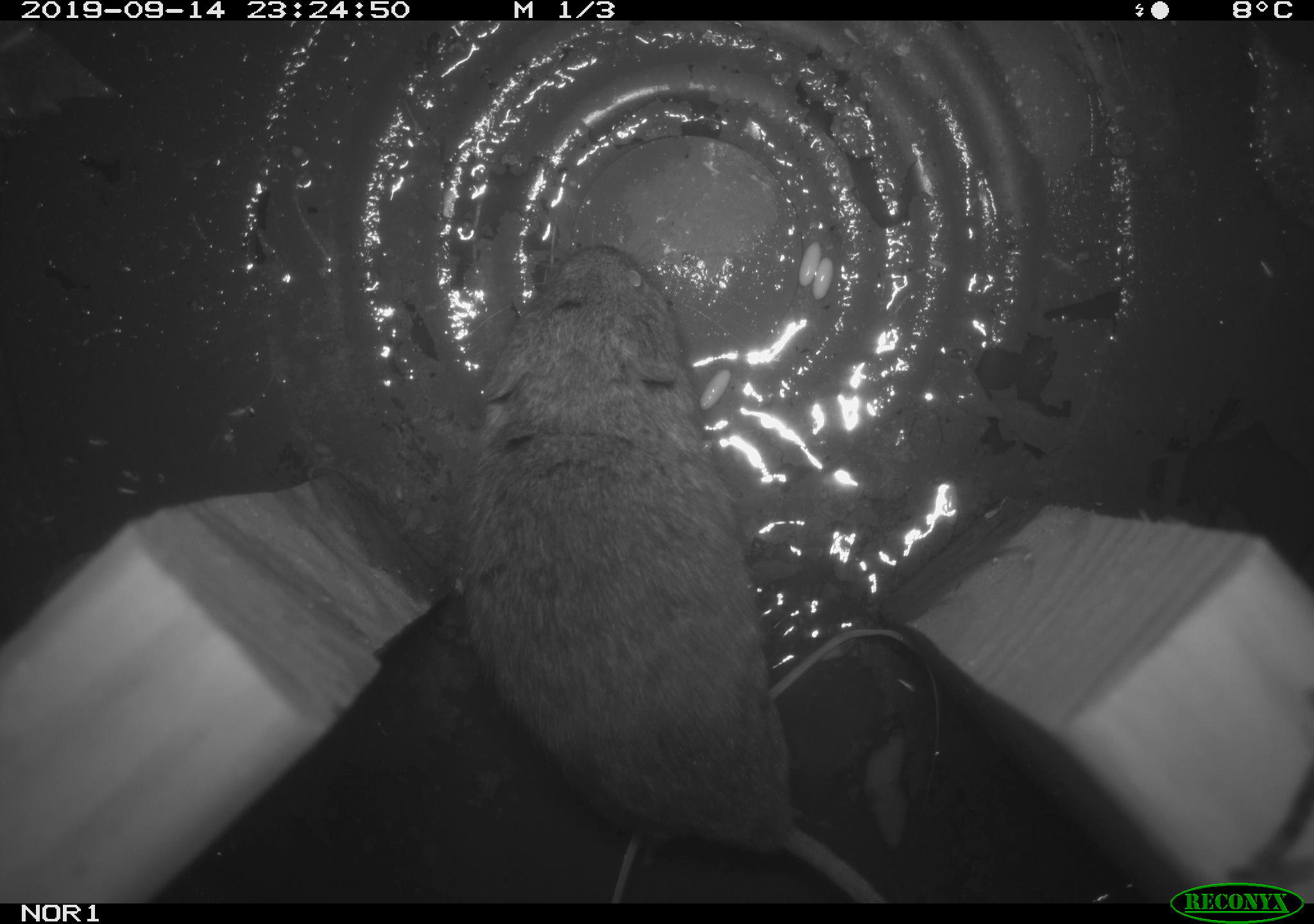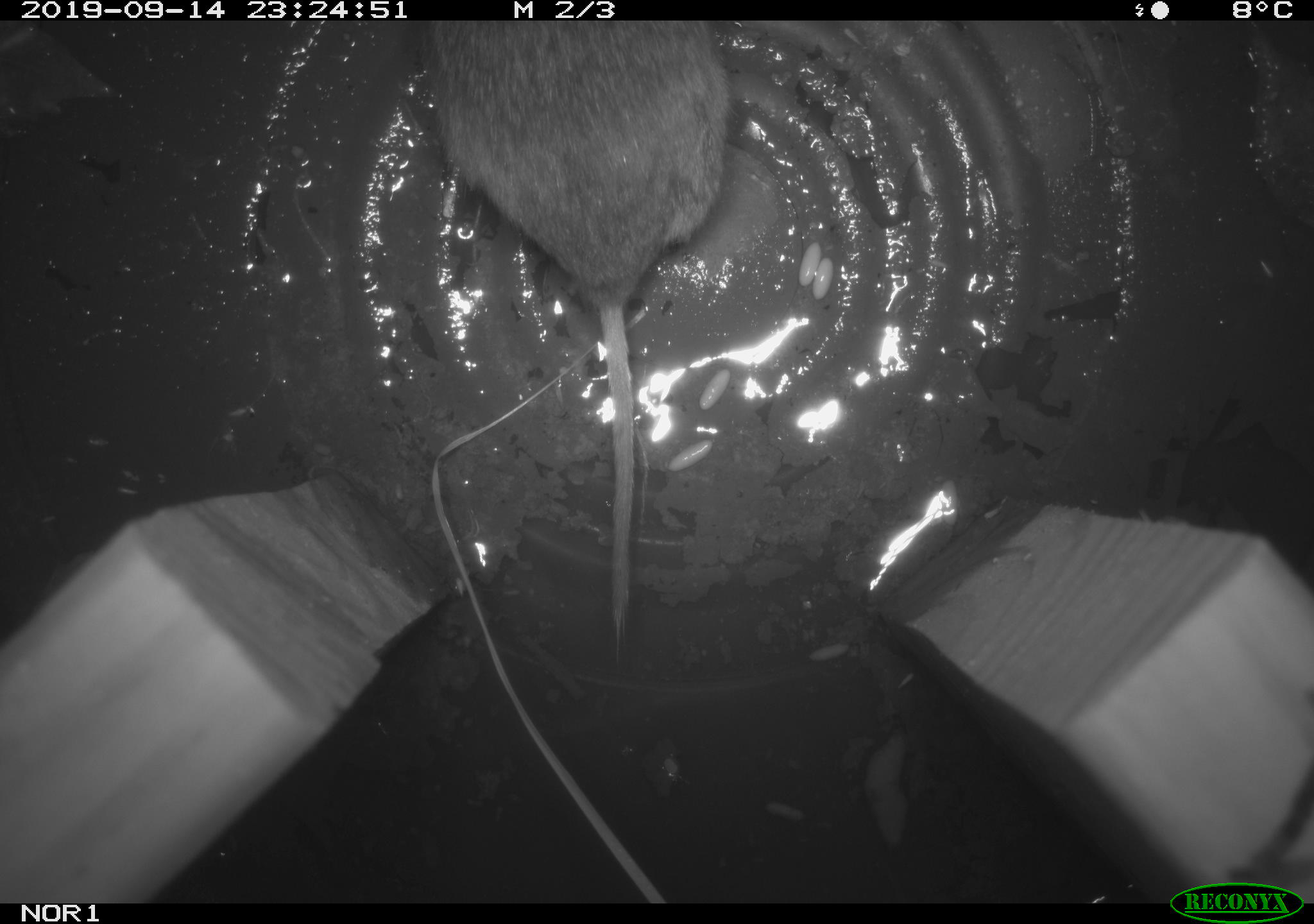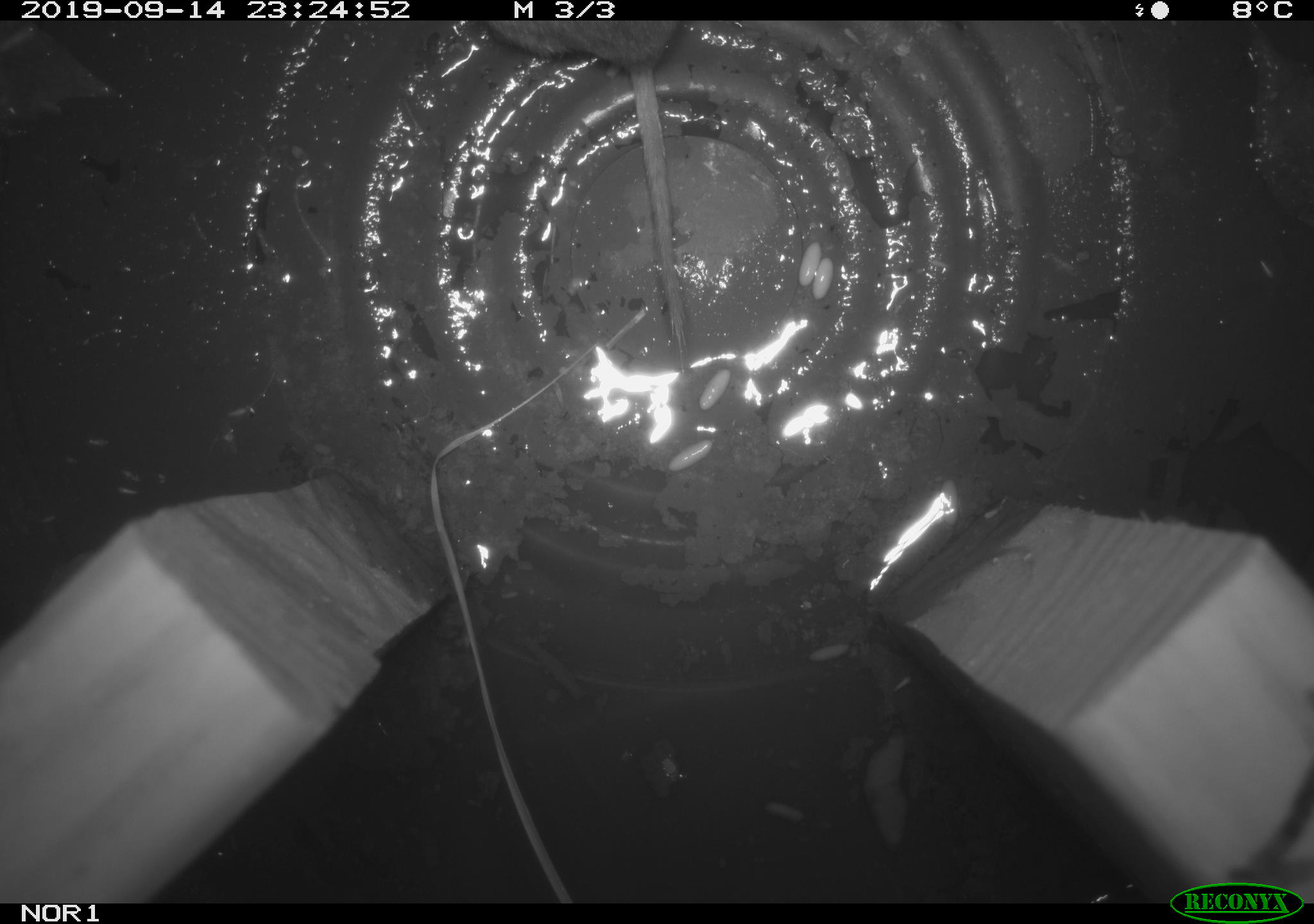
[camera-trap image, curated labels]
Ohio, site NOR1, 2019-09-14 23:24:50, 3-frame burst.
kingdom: Animalia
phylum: Chordata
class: Mammalia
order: Rodentia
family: Cricetidae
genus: Microtus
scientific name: Microtus pennsylvanicus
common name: meadow vole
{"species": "meadow vole (Microtus pennsylvanicus)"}